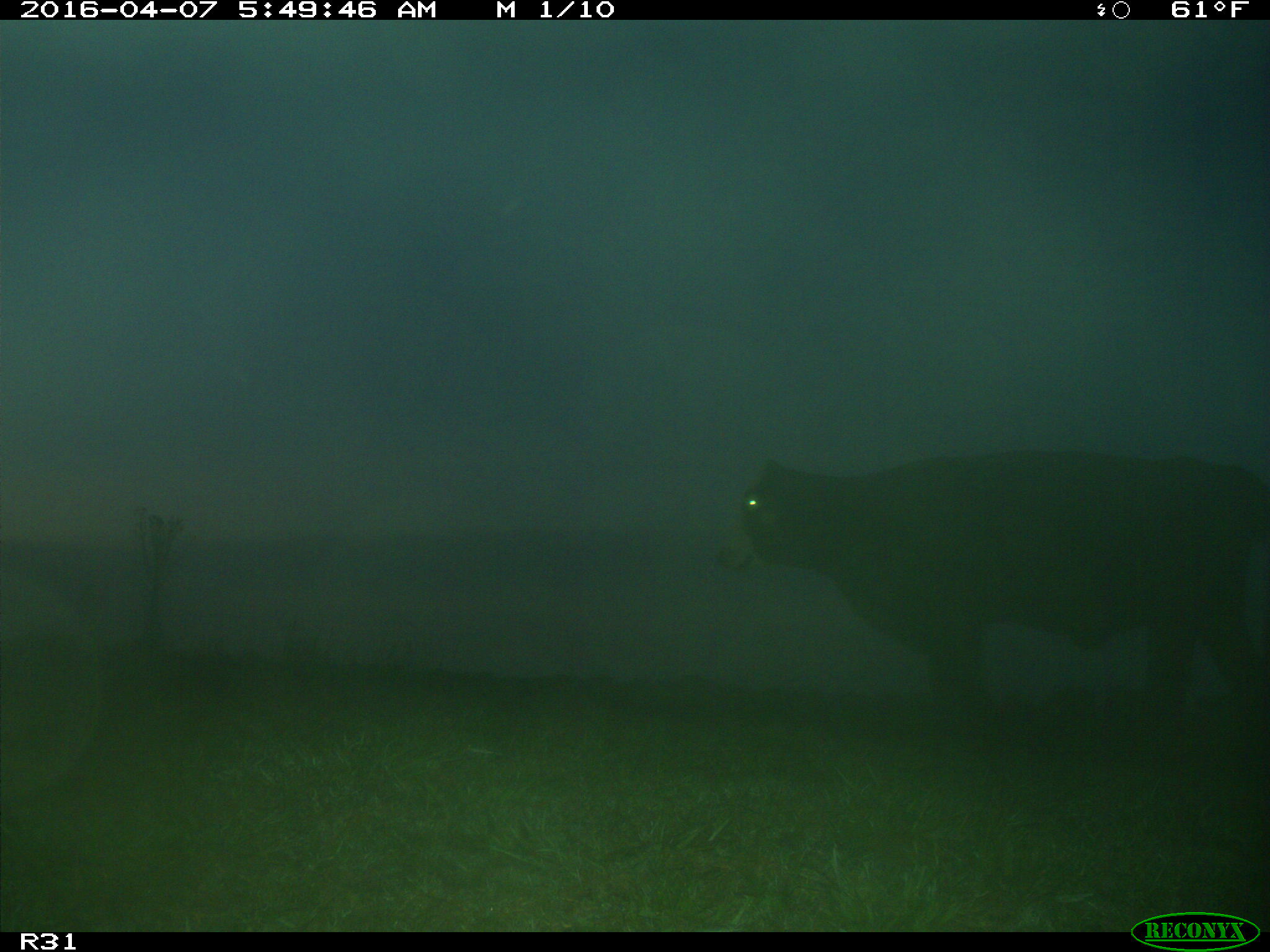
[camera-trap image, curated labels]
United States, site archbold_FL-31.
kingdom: Animalia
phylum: Chordata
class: Mammalia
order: Artiodactyla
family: Bovidae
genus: Bos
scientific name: Bos taurus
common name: domestic cow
Bos taurus (domestic cow).